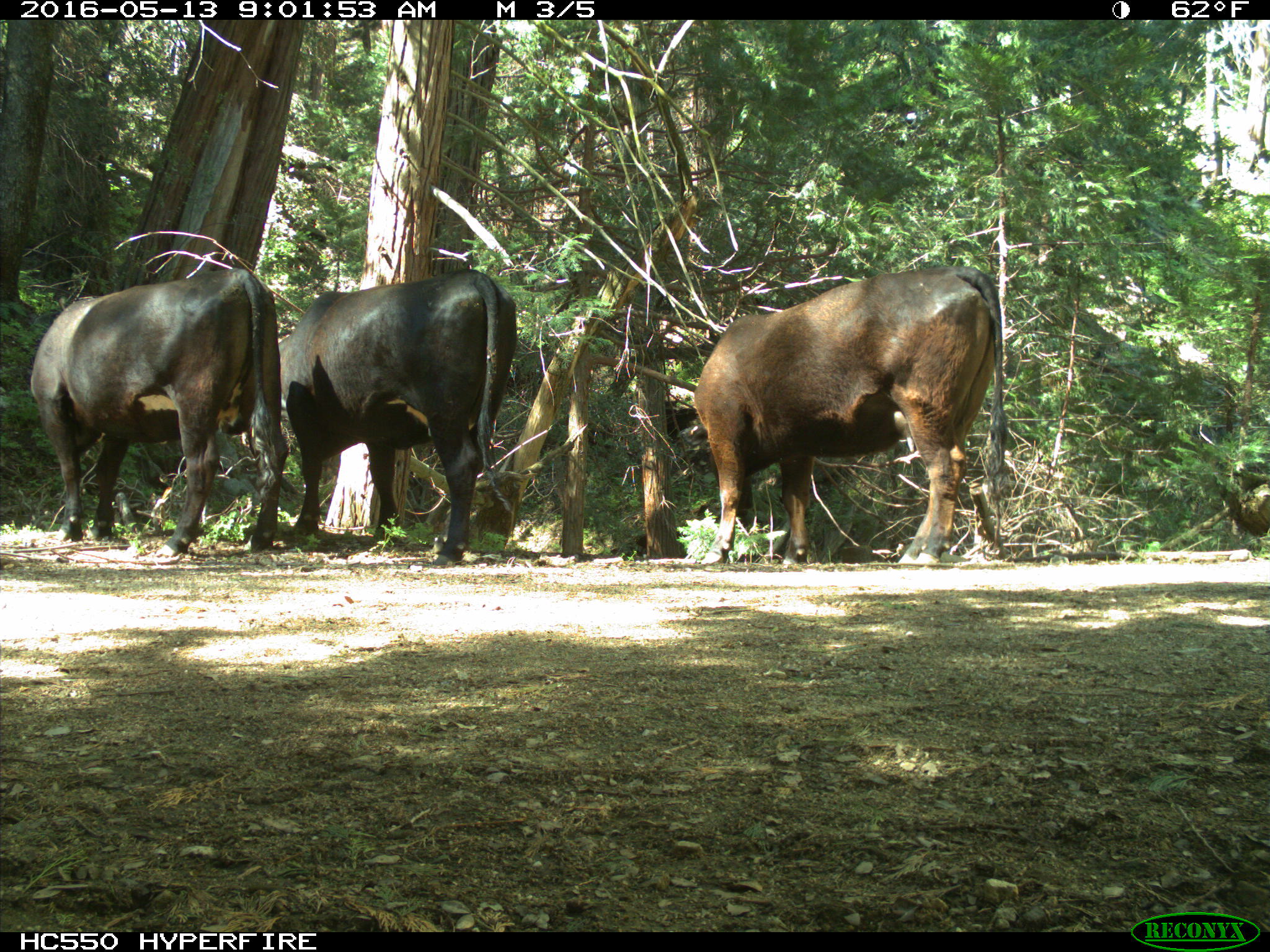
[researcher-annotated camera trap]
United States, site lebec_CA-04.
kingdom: Animalia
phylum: Chordata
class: Mammalia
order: Artiodactyla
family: Bovidae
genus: Bos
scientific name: Bos taurus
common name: domestic cow